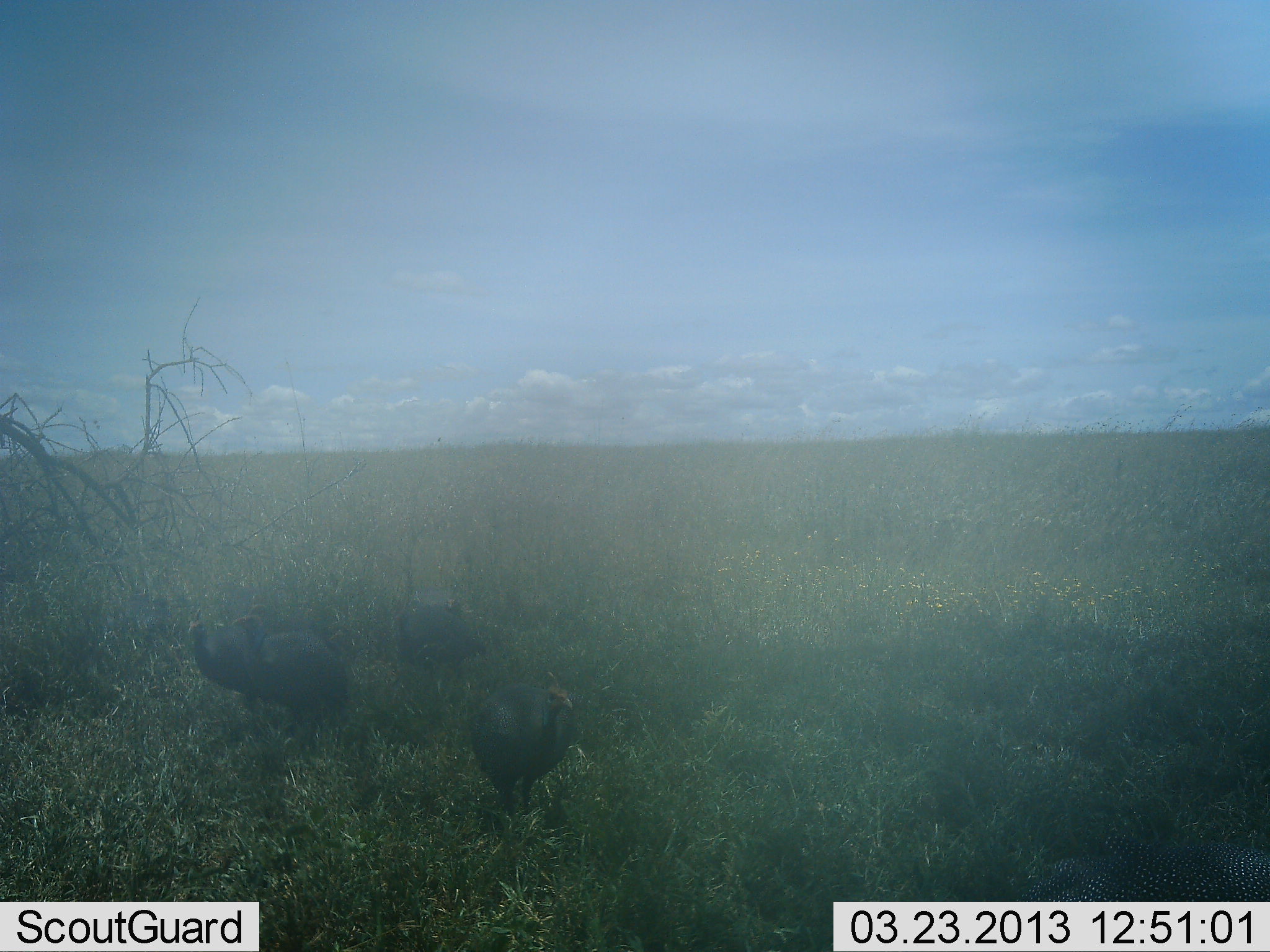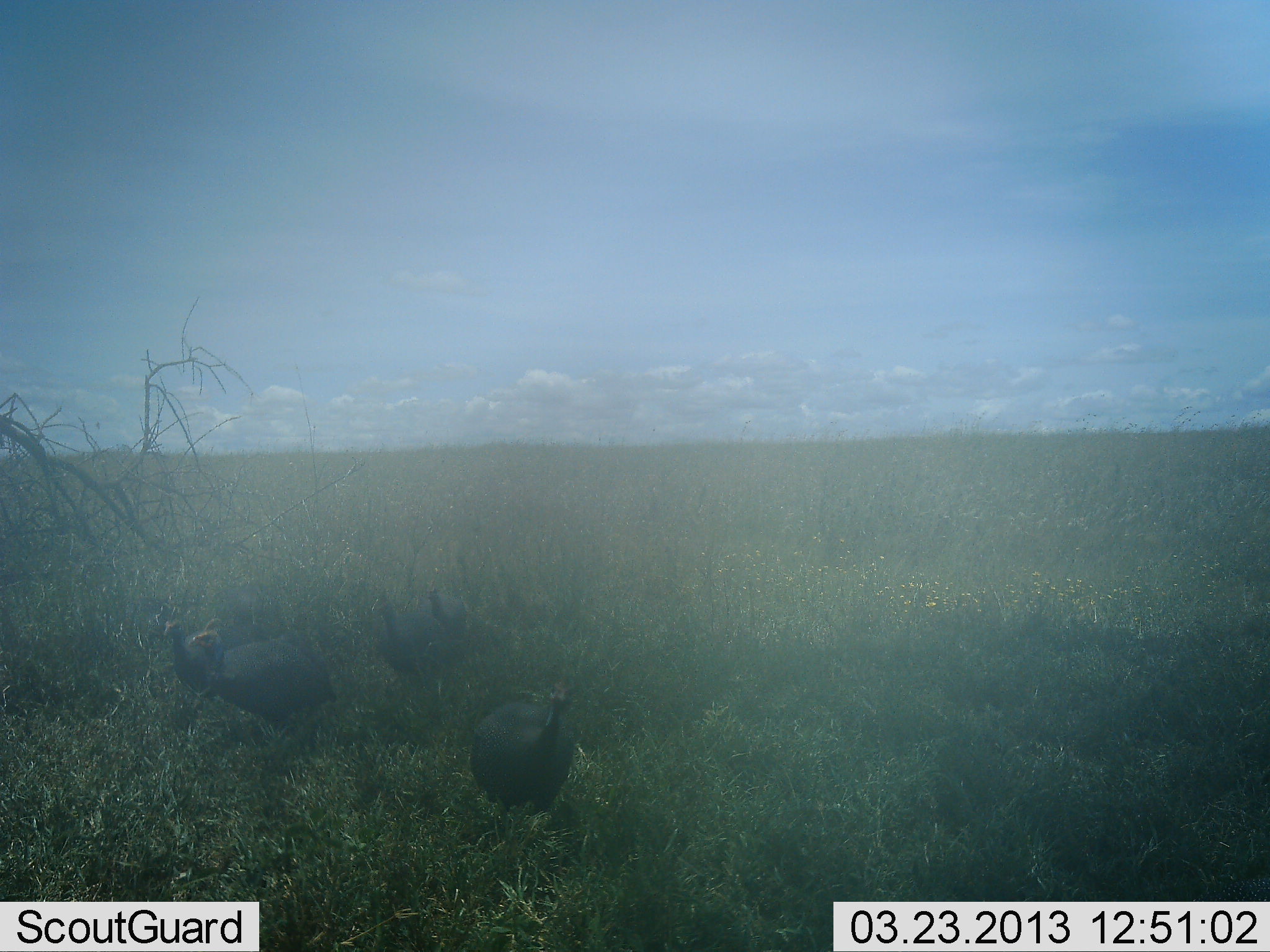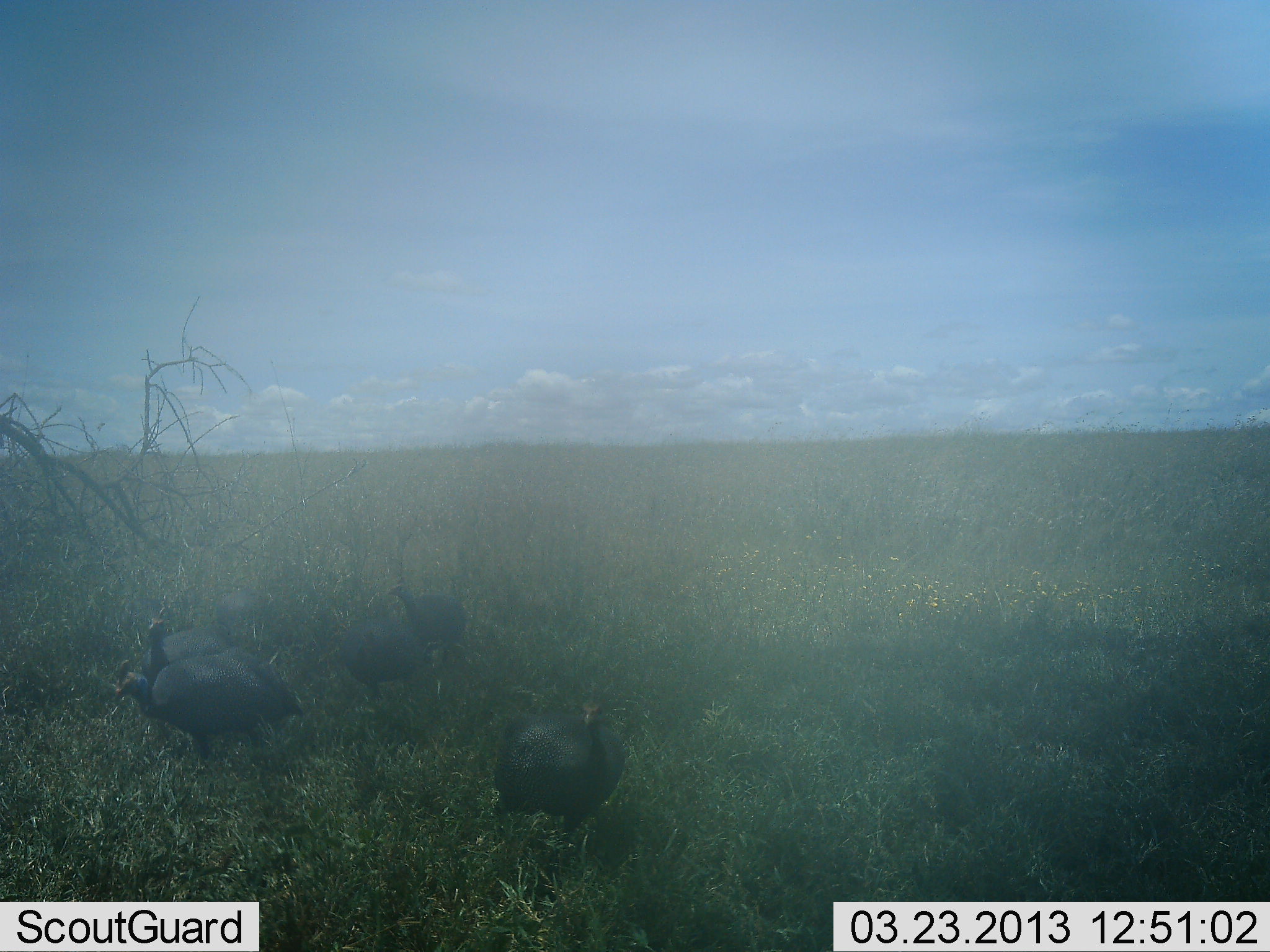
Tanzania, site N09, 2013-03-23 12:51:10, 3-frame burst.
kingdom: Animalia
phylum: Chordata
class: Aves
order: Galliformes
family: Numididae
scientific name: Numididae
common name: guinea fowl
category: guineafowl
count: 4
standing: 79%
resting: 4%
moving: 29%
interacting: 0%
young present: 0%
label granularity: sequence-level